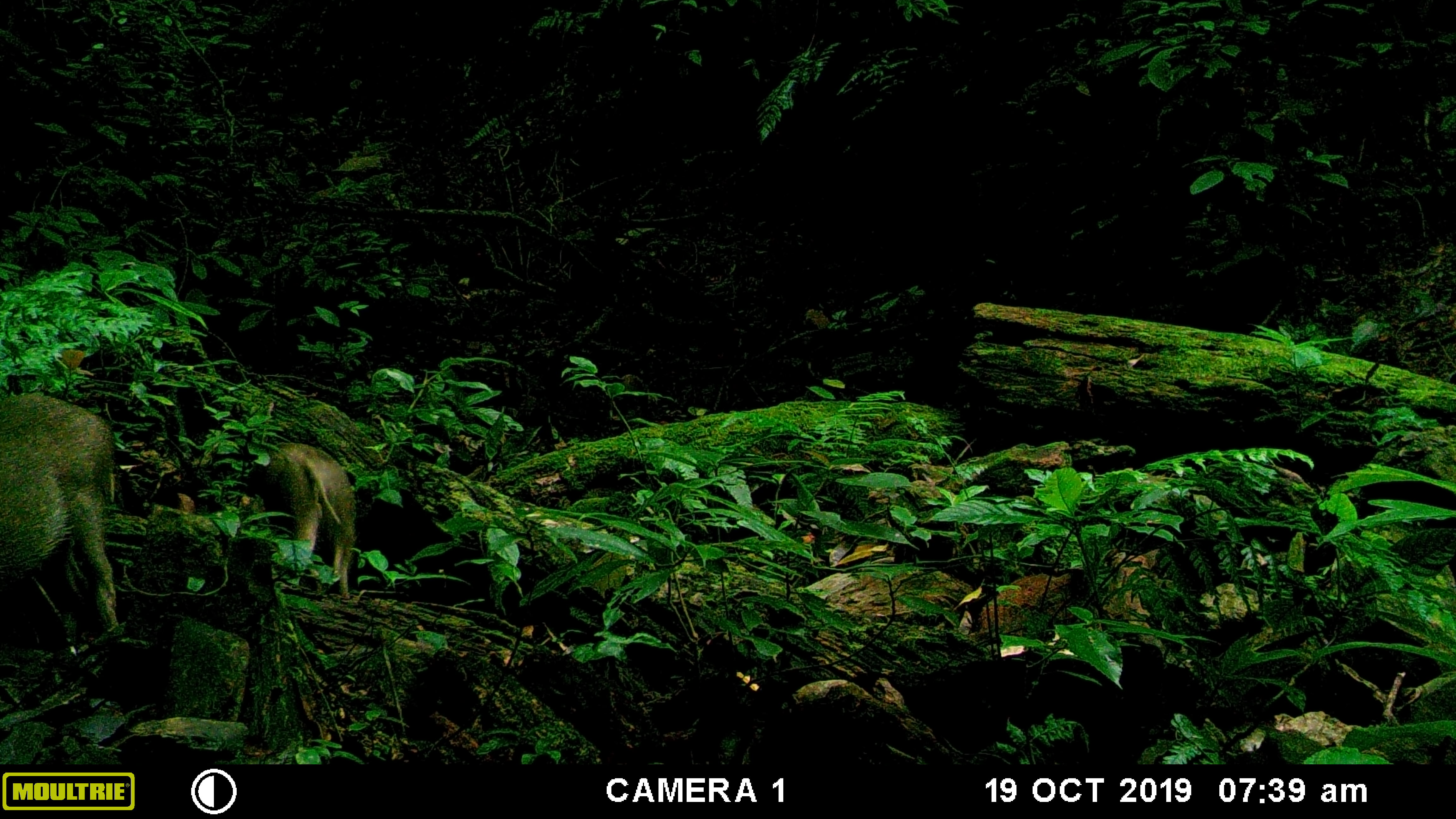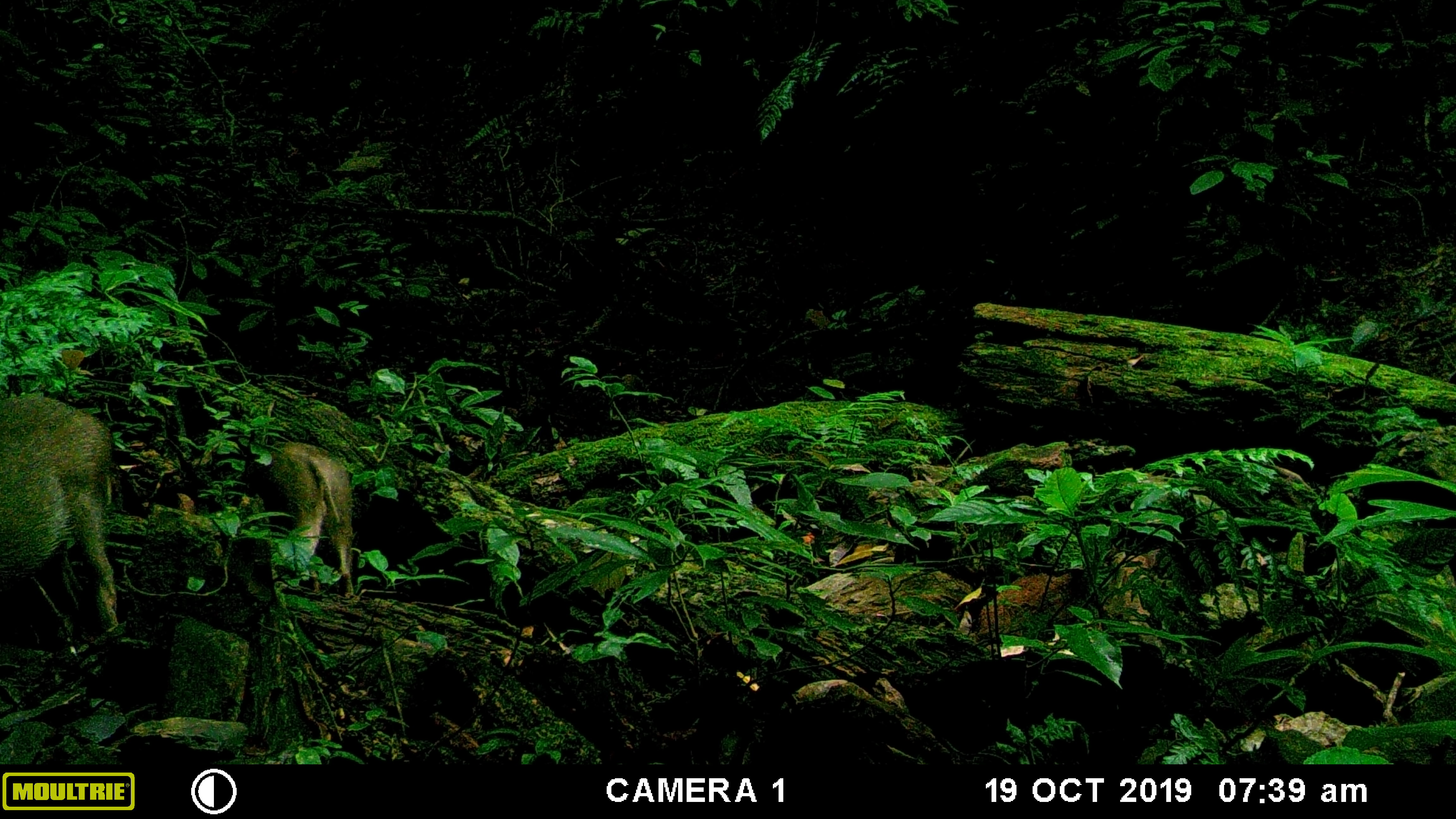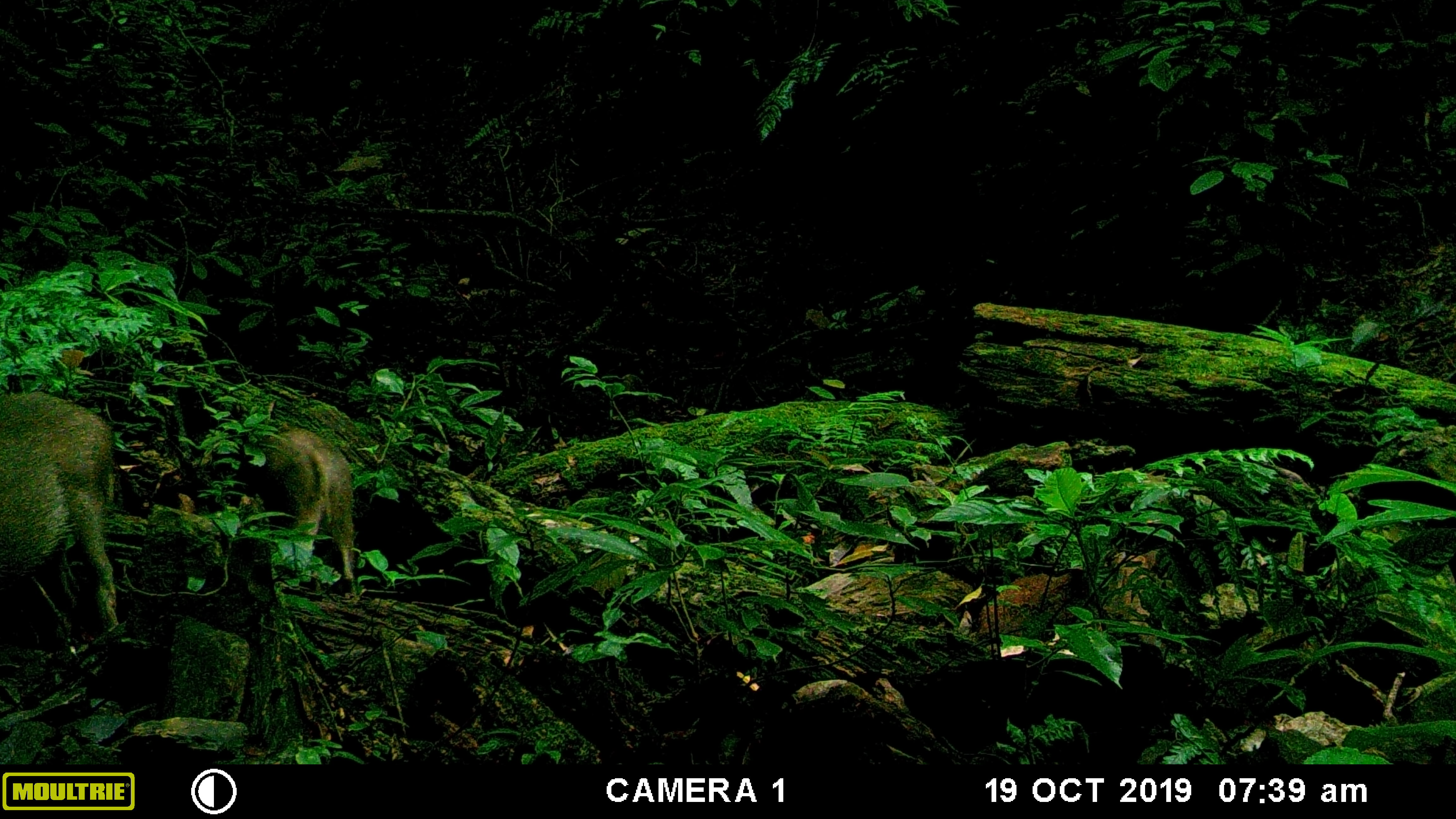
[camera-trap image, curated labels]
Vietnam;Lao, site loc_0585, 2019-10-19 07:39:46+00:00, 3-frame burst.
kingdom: Animalia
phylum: Chordata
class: Mammalia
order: Artiodactyla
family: Suidae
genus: Sus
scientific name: Sus scrofa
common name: eurasian wild pig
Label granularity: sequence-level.